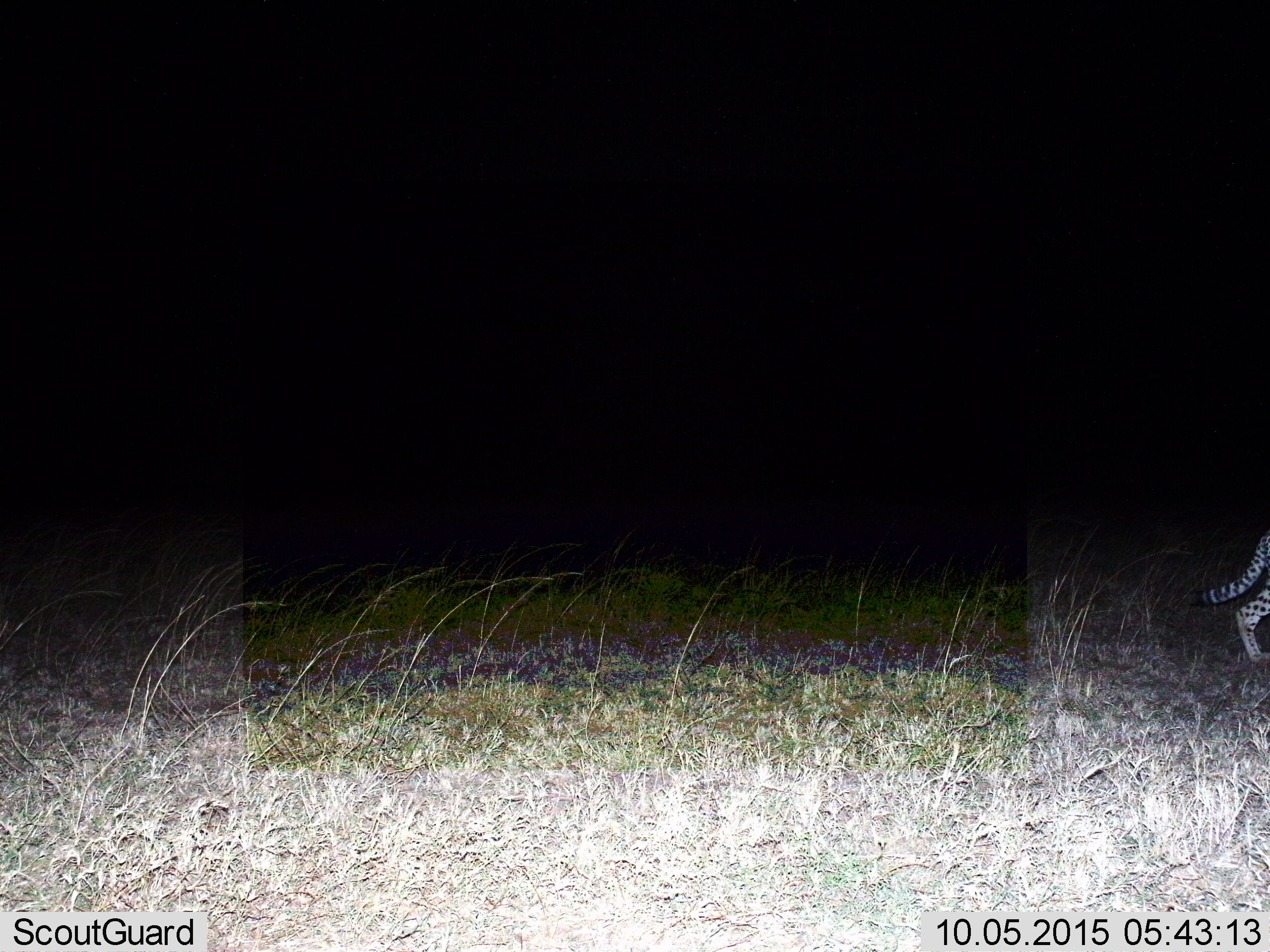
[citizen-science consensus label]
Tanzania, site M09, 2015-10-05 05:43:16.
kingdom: Animalia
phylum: Chordata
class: Mammalia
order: Carnivora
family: Felidae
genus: Acinonyx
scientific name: Acinonyx jubatus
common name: cheetah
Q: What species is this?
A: Cheetah (Acinonyx jubatus).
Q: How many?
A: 1.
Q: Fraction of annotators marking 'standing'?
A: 0%.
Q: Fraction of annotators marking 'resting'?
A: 0%.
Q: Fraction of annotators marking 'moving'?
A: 100%.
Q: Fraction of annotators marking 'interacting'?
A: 0%.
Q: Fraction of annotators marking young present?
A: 0%.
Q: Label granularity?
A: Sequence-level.